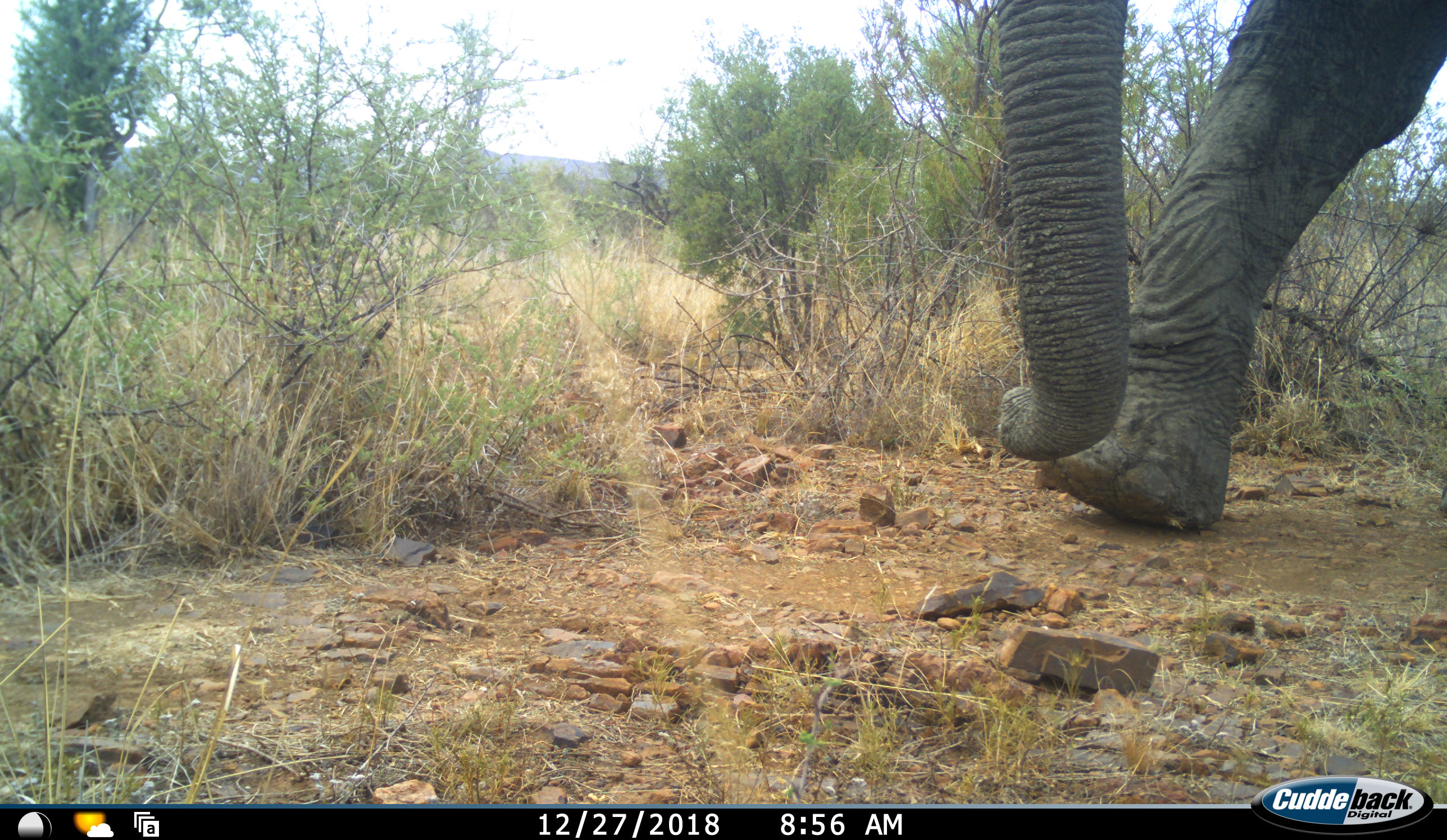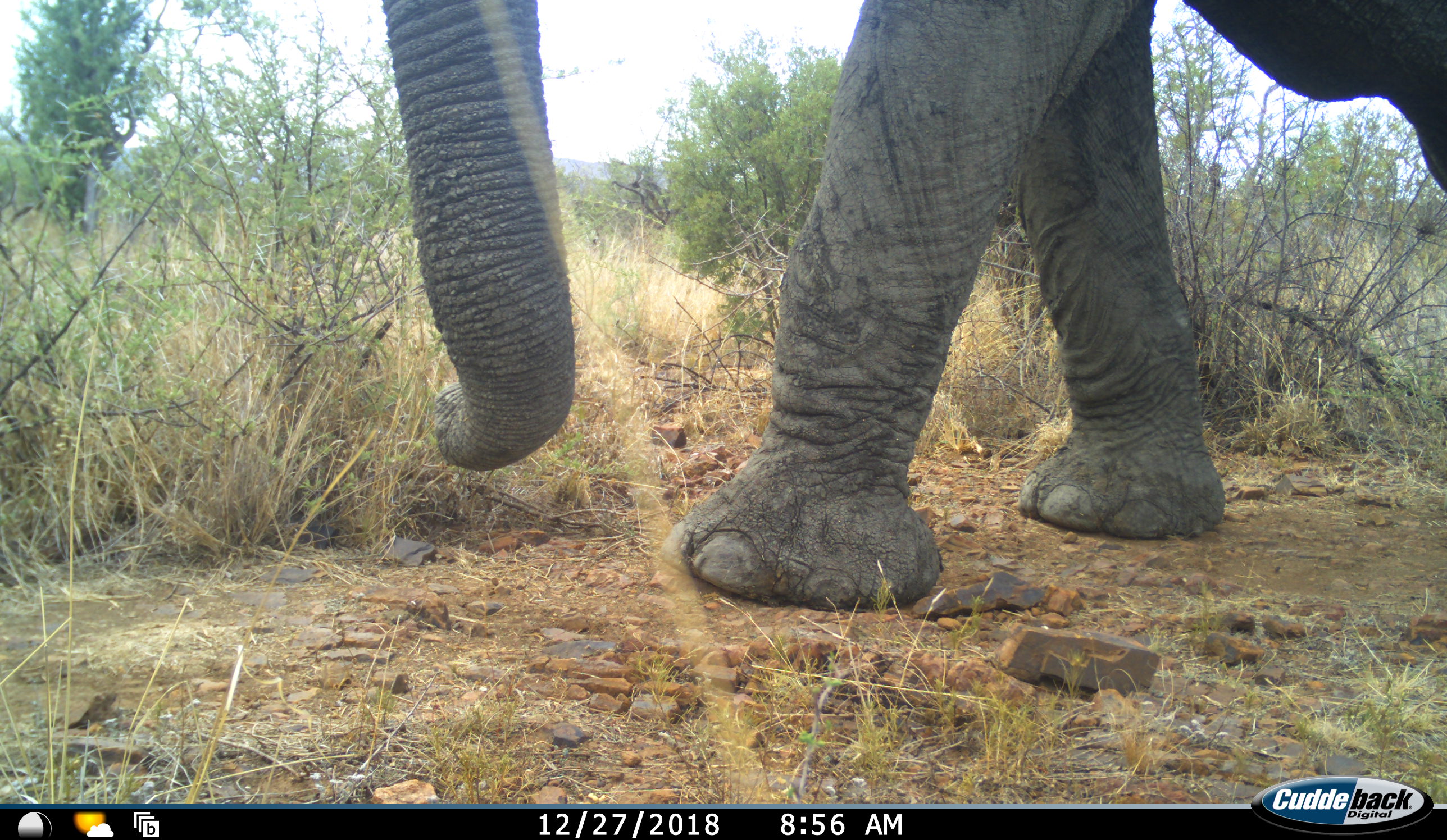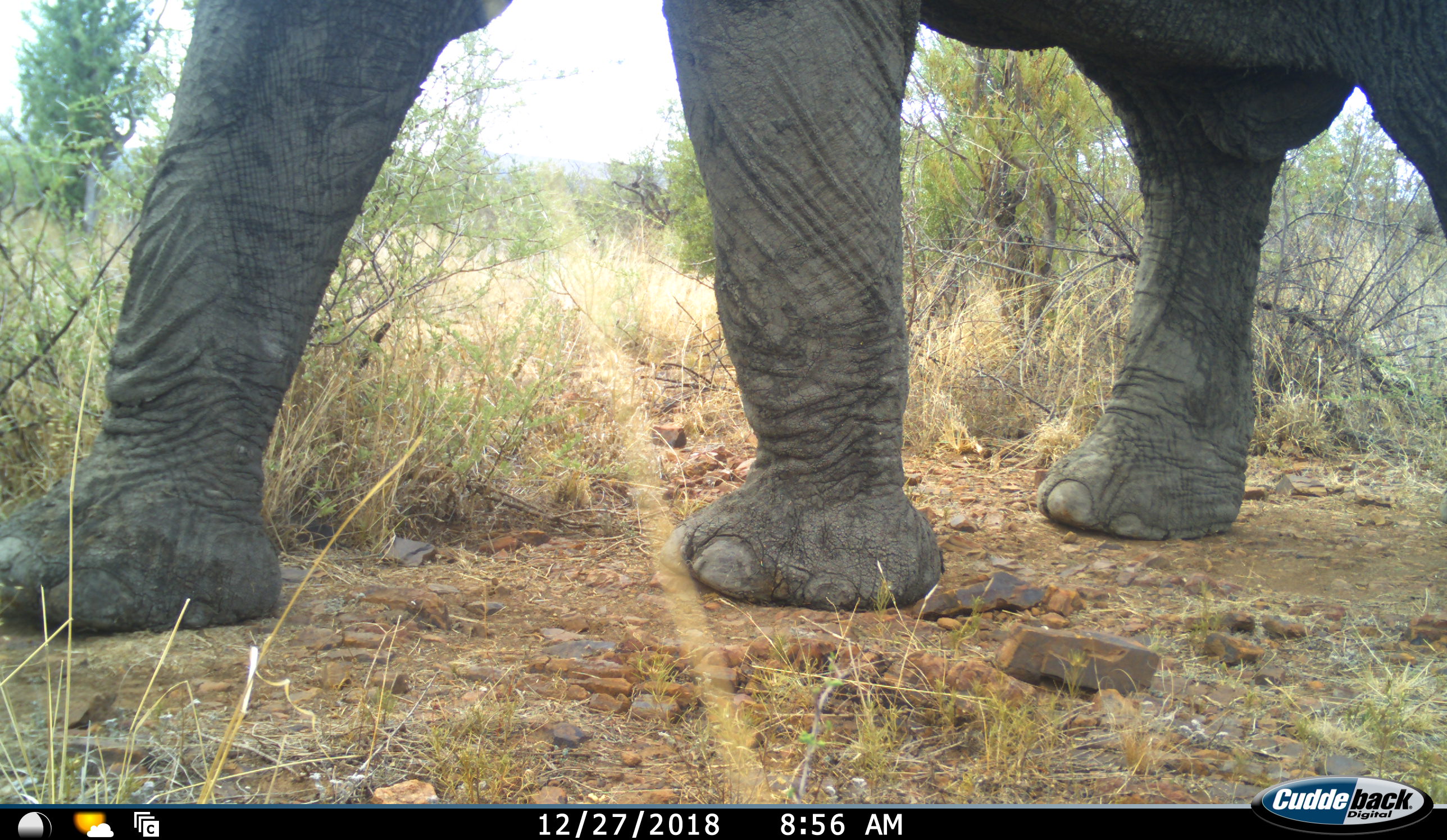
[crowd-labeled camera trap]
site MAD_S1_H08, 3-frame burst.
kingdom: Animalia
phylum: Chordata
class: Mammalia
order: Proboscidea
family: Elephantidae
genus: Loxodonta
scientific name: Loxodonta africana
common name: african bush elephant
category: elephant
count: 1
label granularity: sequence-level